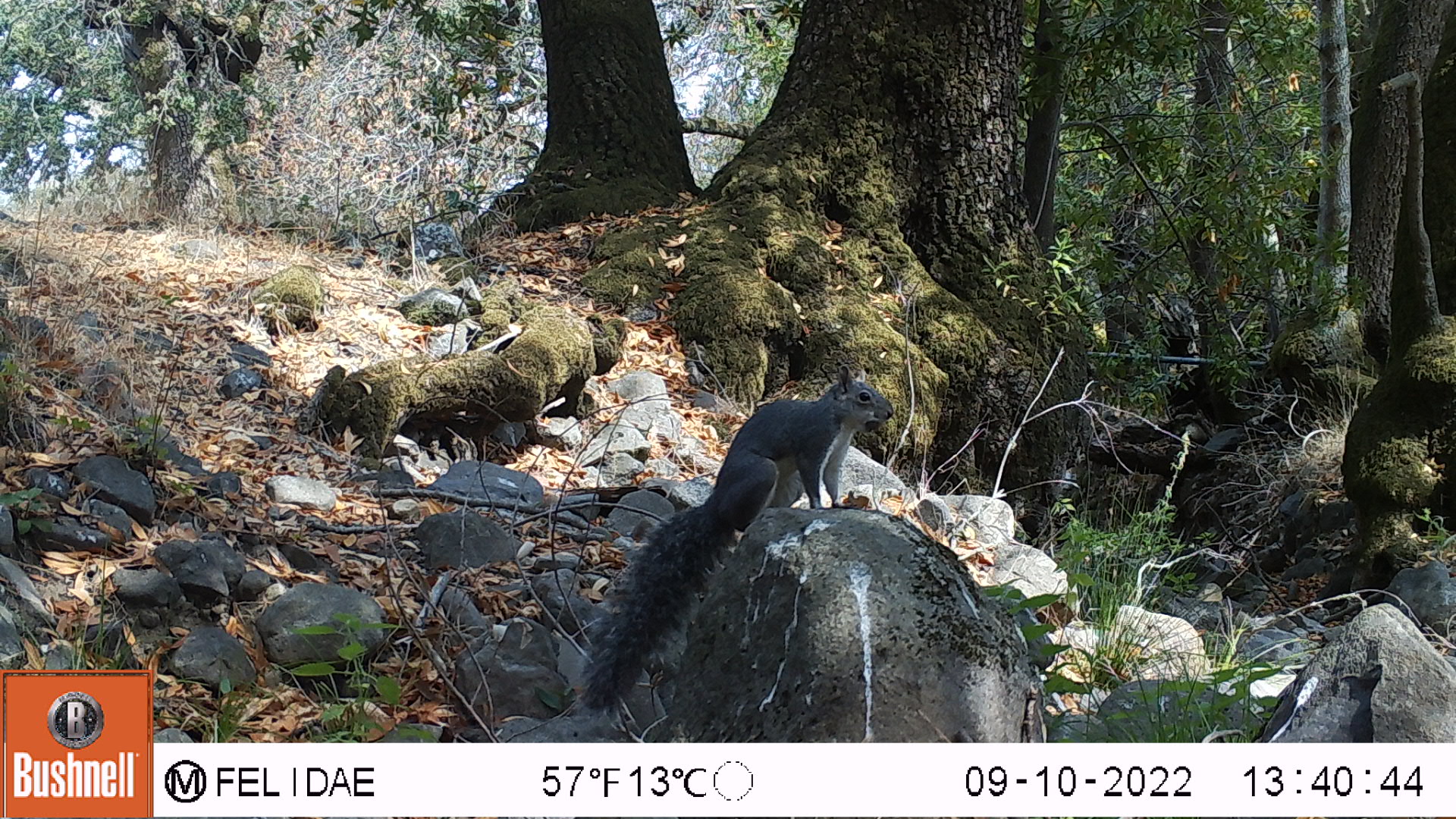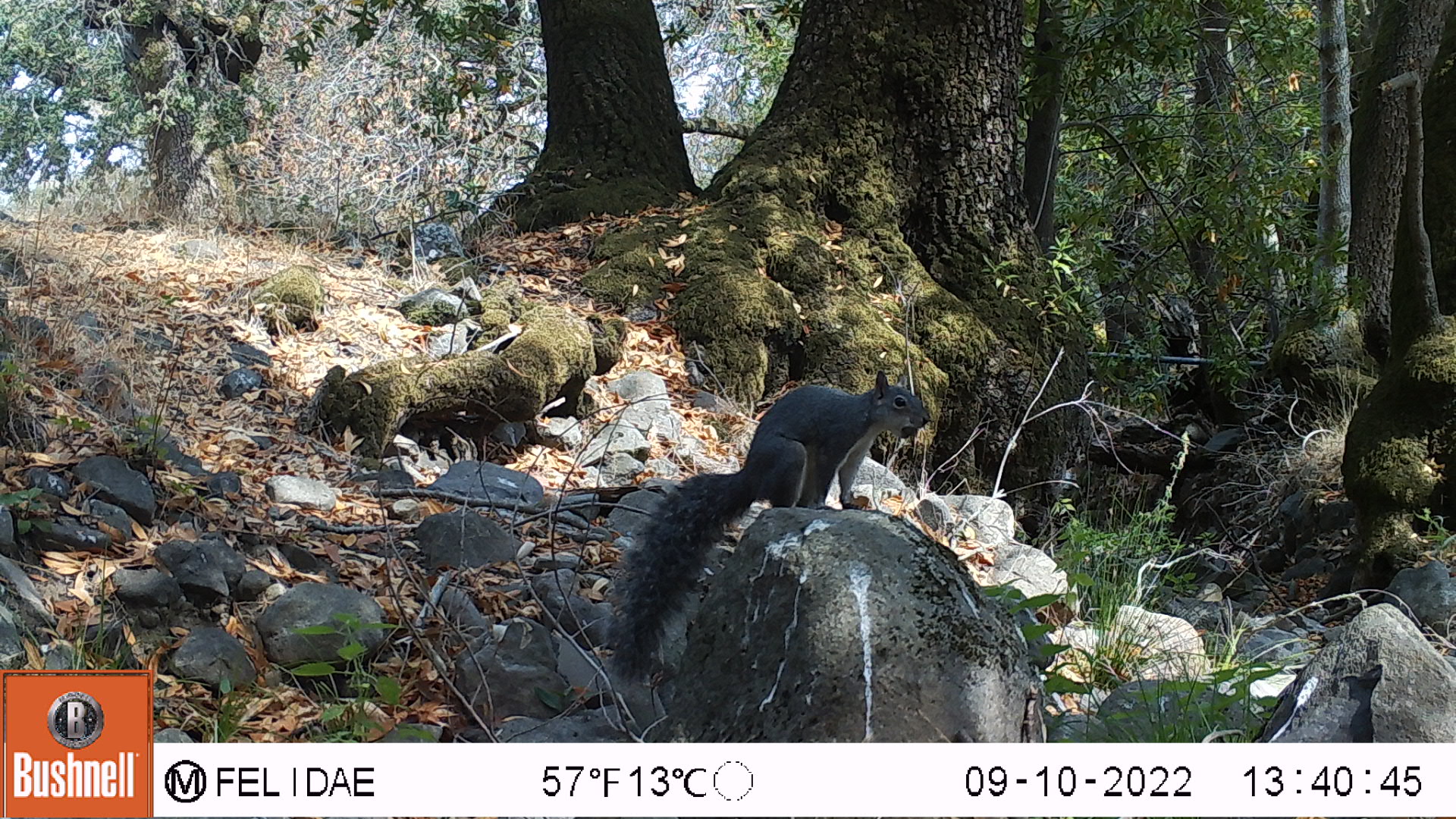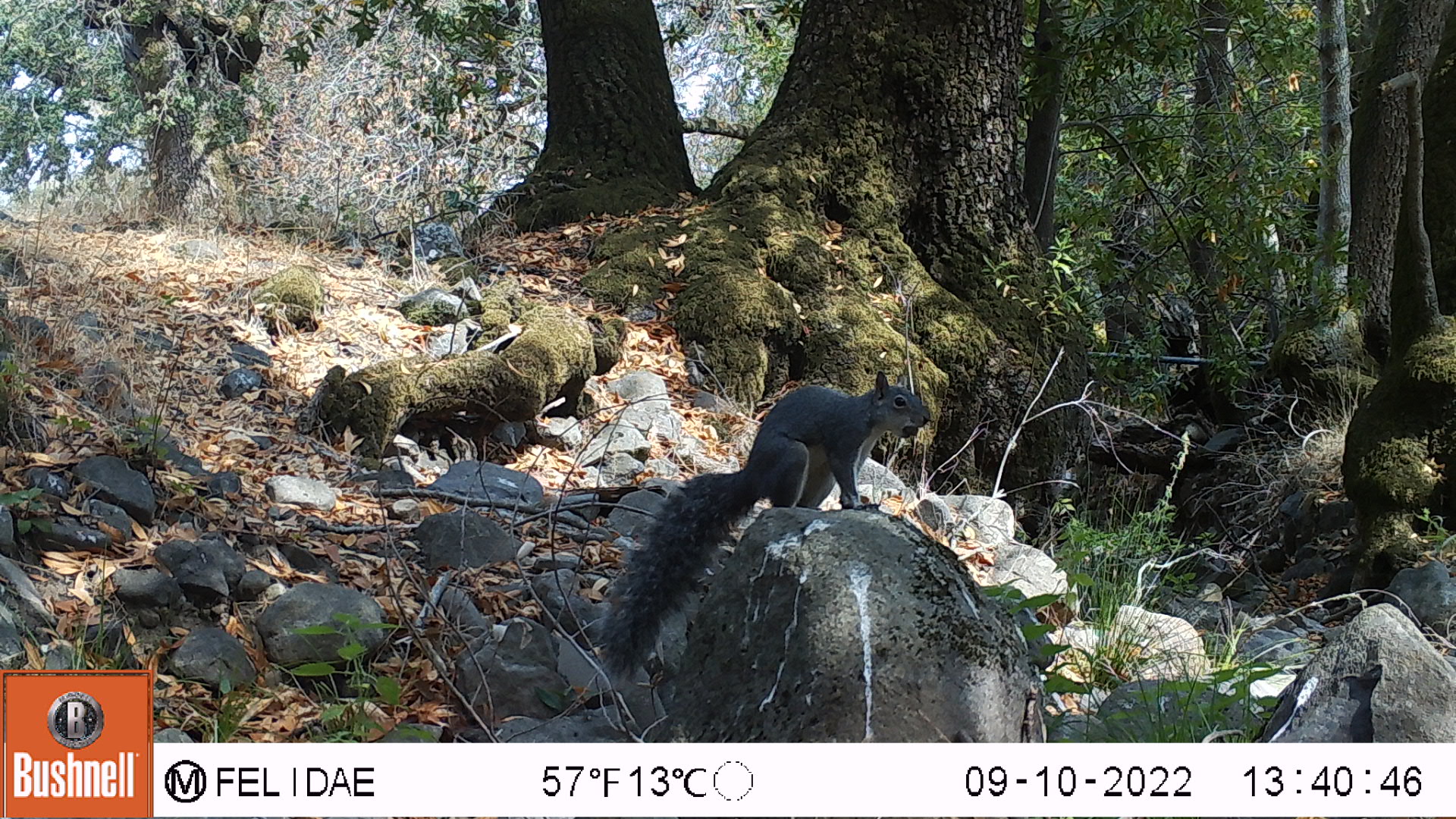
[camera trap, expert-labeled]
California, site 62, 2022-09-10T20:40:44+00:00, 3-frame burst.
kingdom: Animalia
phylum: Chordata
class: Mammalia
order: Rodentia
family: Sciuridae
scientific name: Sciuridae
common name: squirrel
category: unknown squirrel